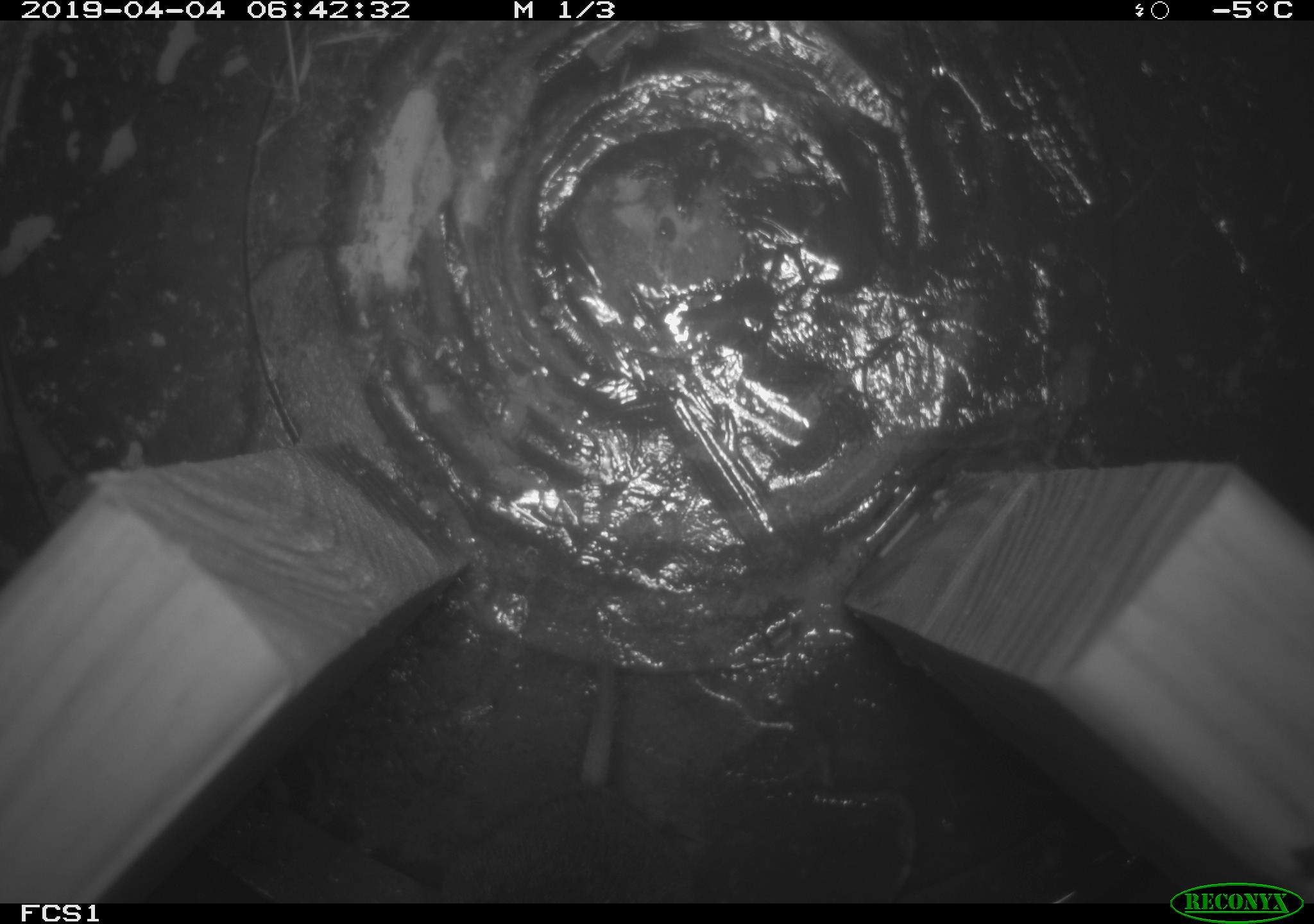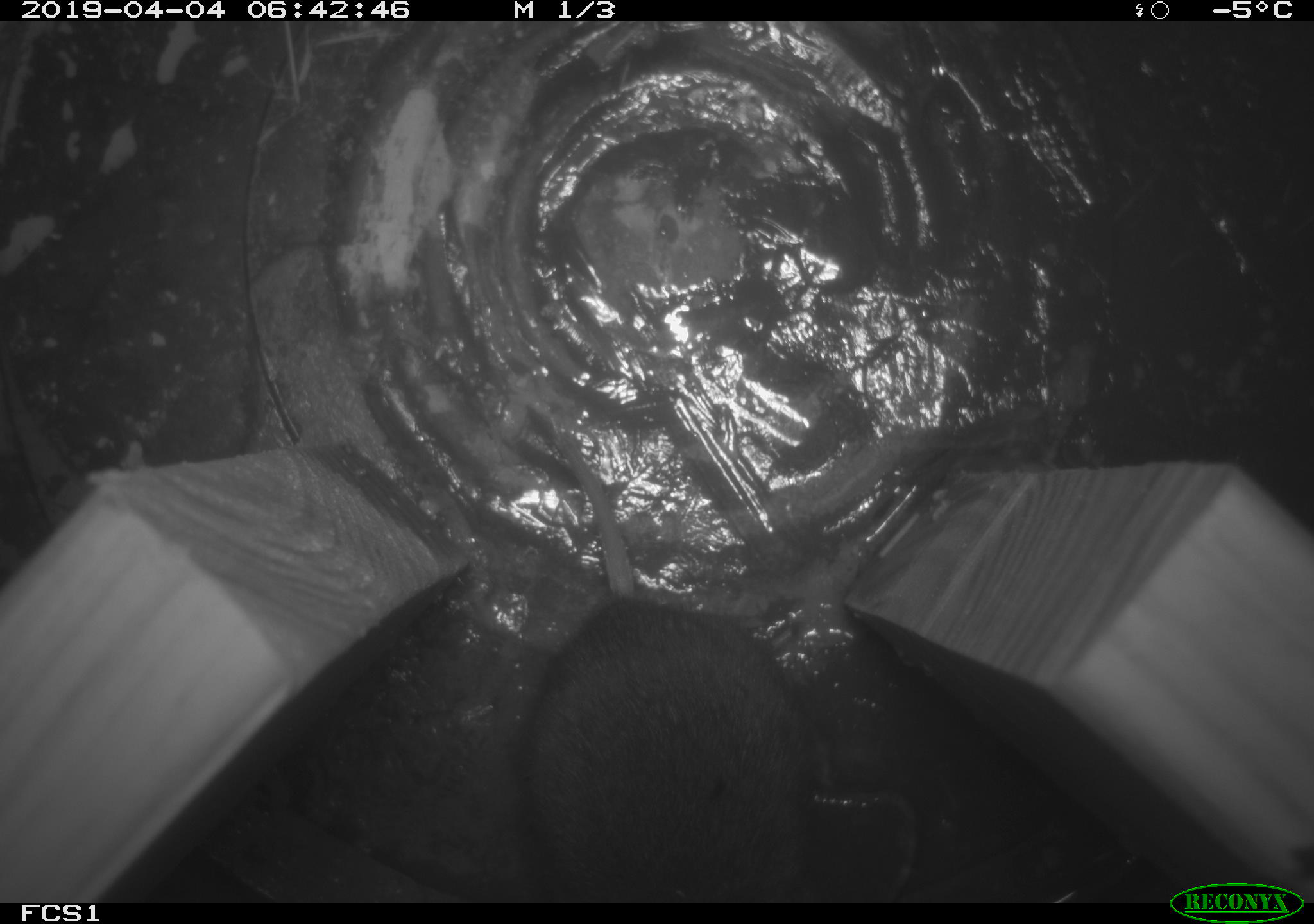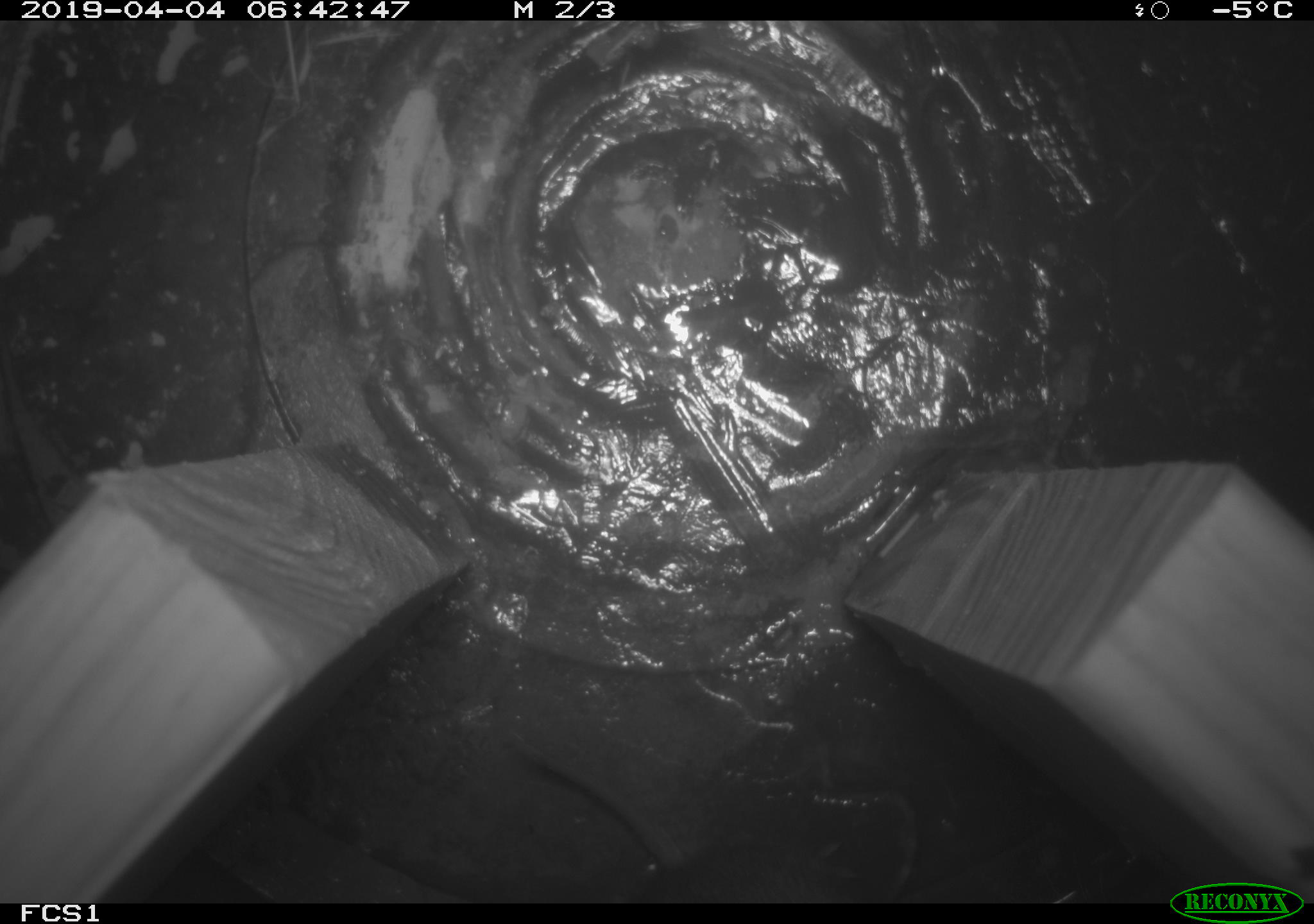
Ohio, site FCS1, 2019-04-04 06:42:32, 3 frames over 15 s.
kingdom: Animalia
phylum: Chordata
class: Mammalia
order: Rodentia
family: Cricetidae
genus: Microtus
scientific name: Microtus pennsylvanicus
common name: meadow vole